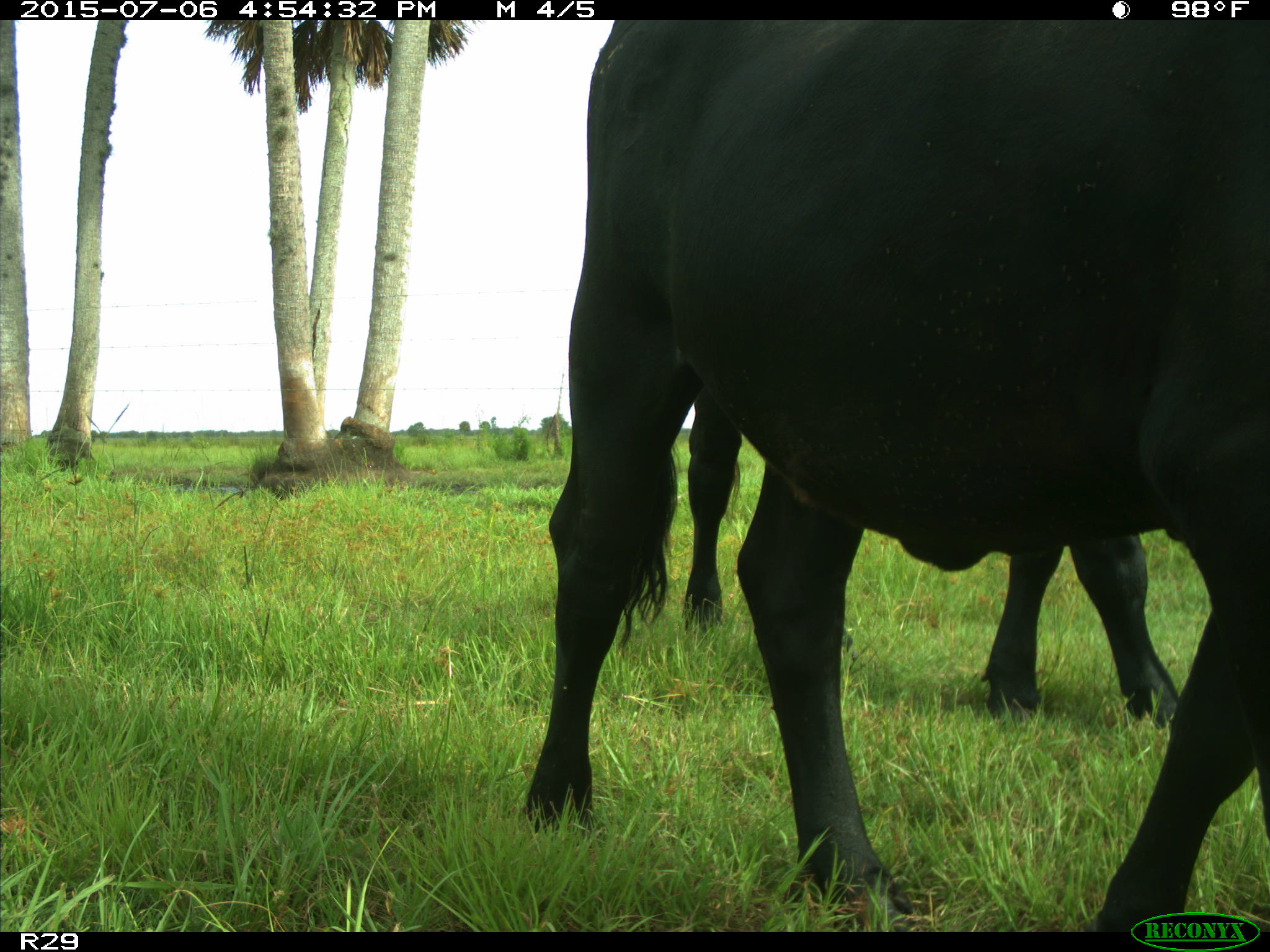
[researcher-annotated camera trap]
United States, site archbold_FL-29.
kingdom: Animalia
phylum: Chordata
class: Mammalia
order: Artiodactyla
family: Bovidae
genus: Bos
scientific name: Bos taurus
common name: domestic cow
Bos taurus (domestic cow).